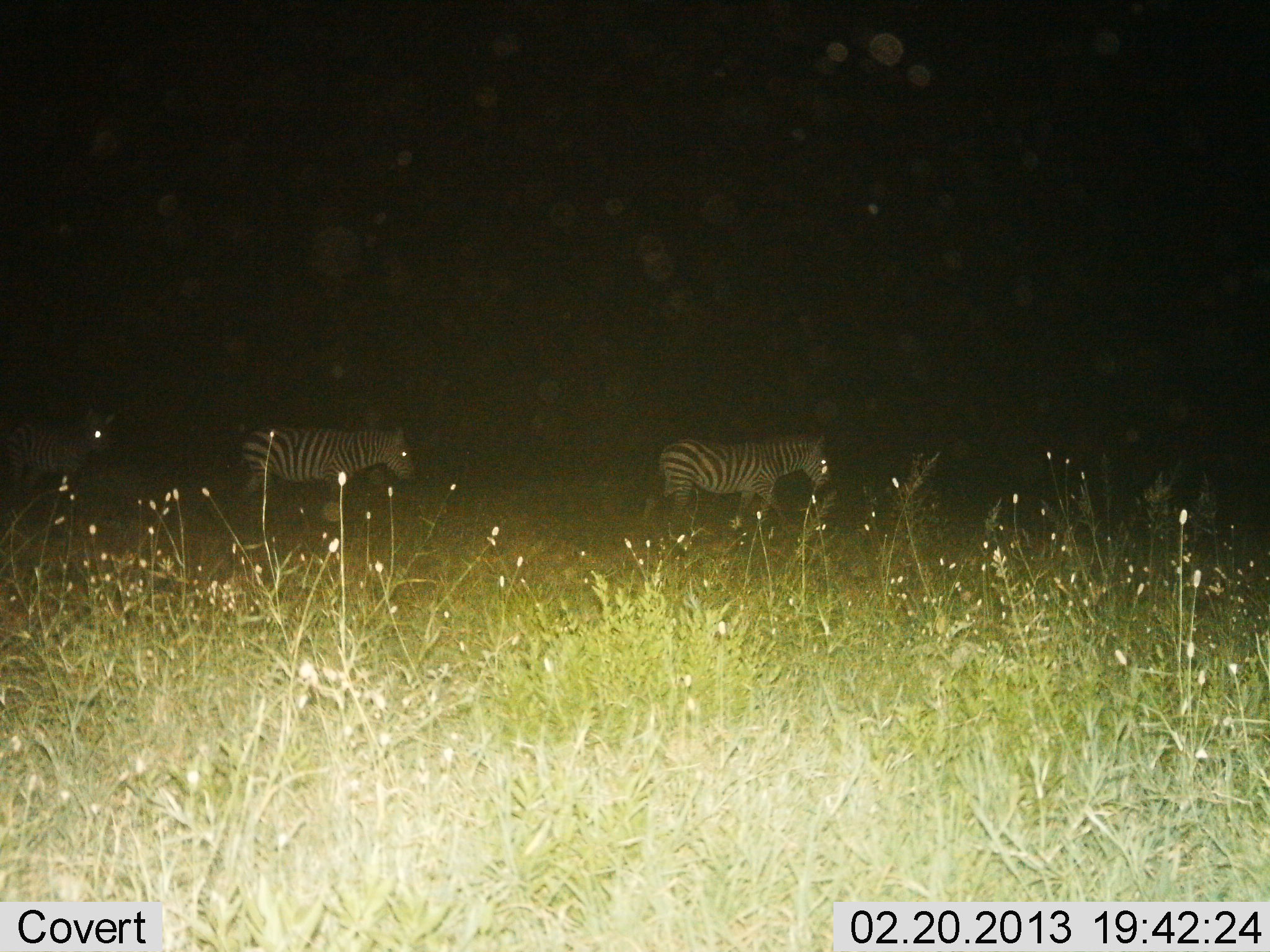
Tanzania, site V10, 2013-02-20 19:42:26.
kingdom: Animalia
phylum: Chordata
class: Mammalia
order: Perissodactyla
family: Equidae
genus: Equus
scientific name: Equus quagga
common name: plains zebra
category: zebra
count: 3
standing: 18%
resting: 0%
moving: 84%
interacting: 3%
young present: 0%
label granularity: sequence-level